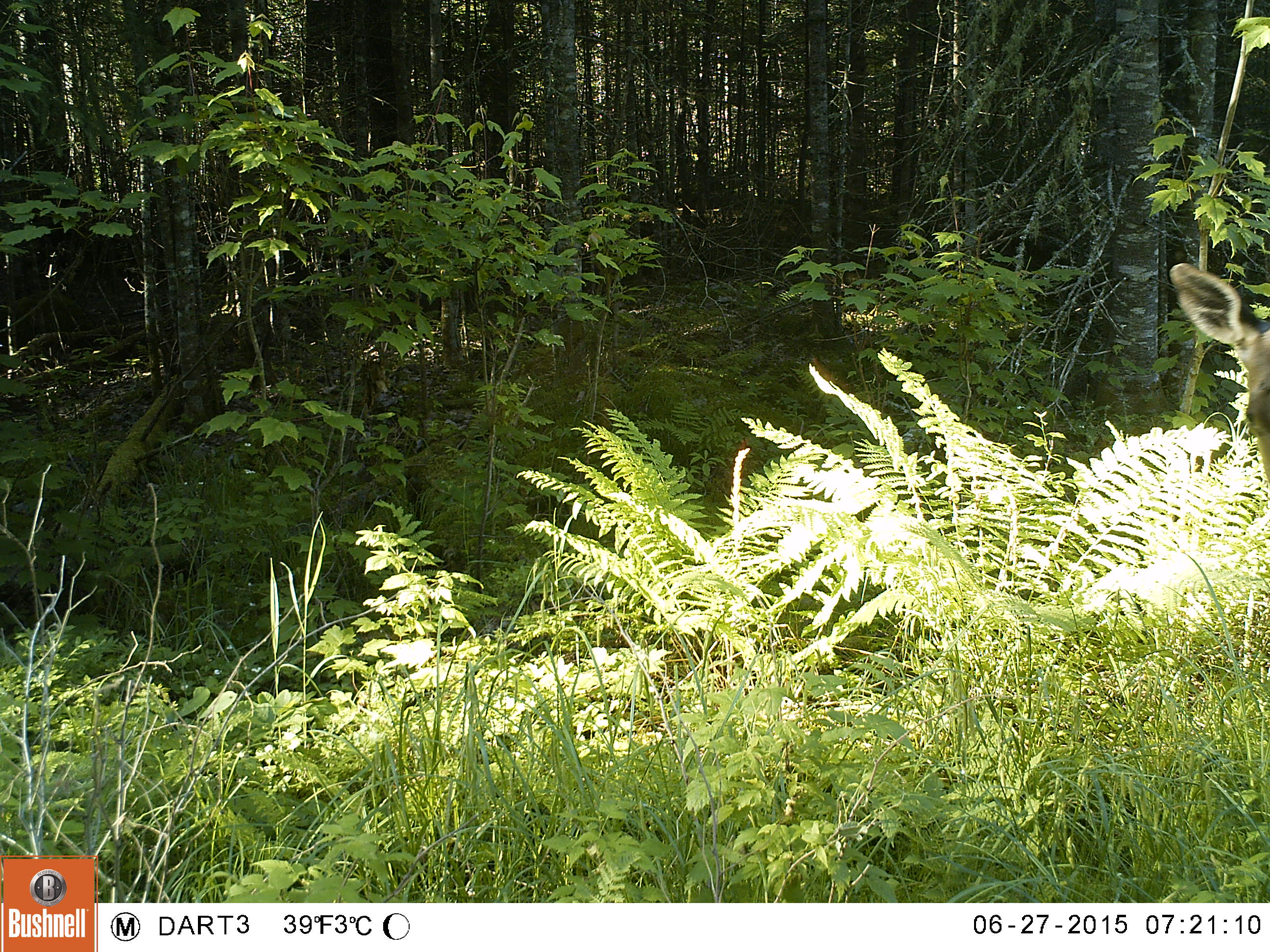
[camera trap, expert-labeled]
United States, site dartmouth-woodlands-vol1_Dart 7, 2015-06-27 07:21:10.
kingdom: Animalia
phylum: Chordata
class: Mammalia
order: Artiodactyla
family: Cervidae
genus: Alces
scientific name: Alces alces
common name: moose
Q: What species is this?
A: Moose (Alces alces).